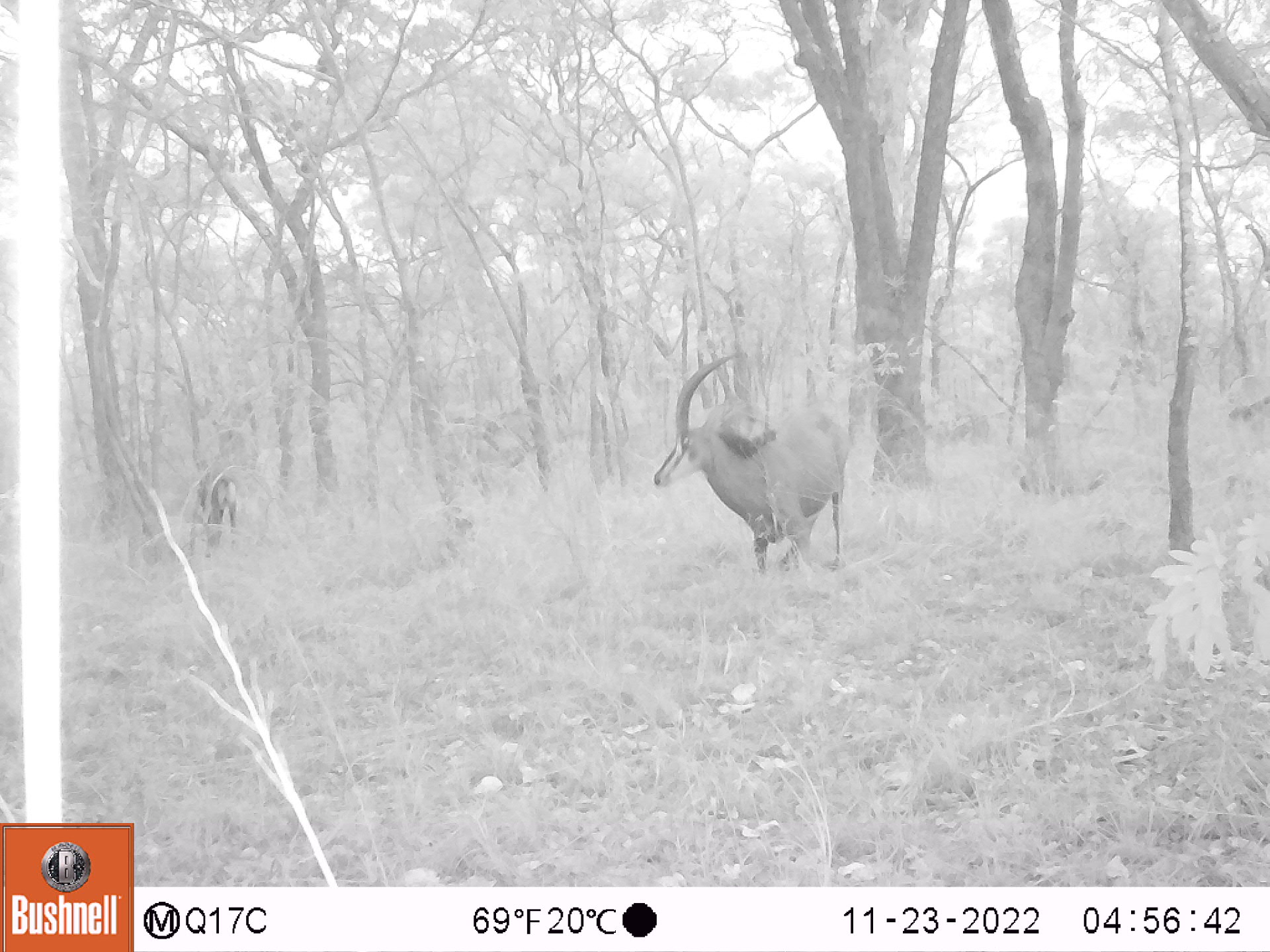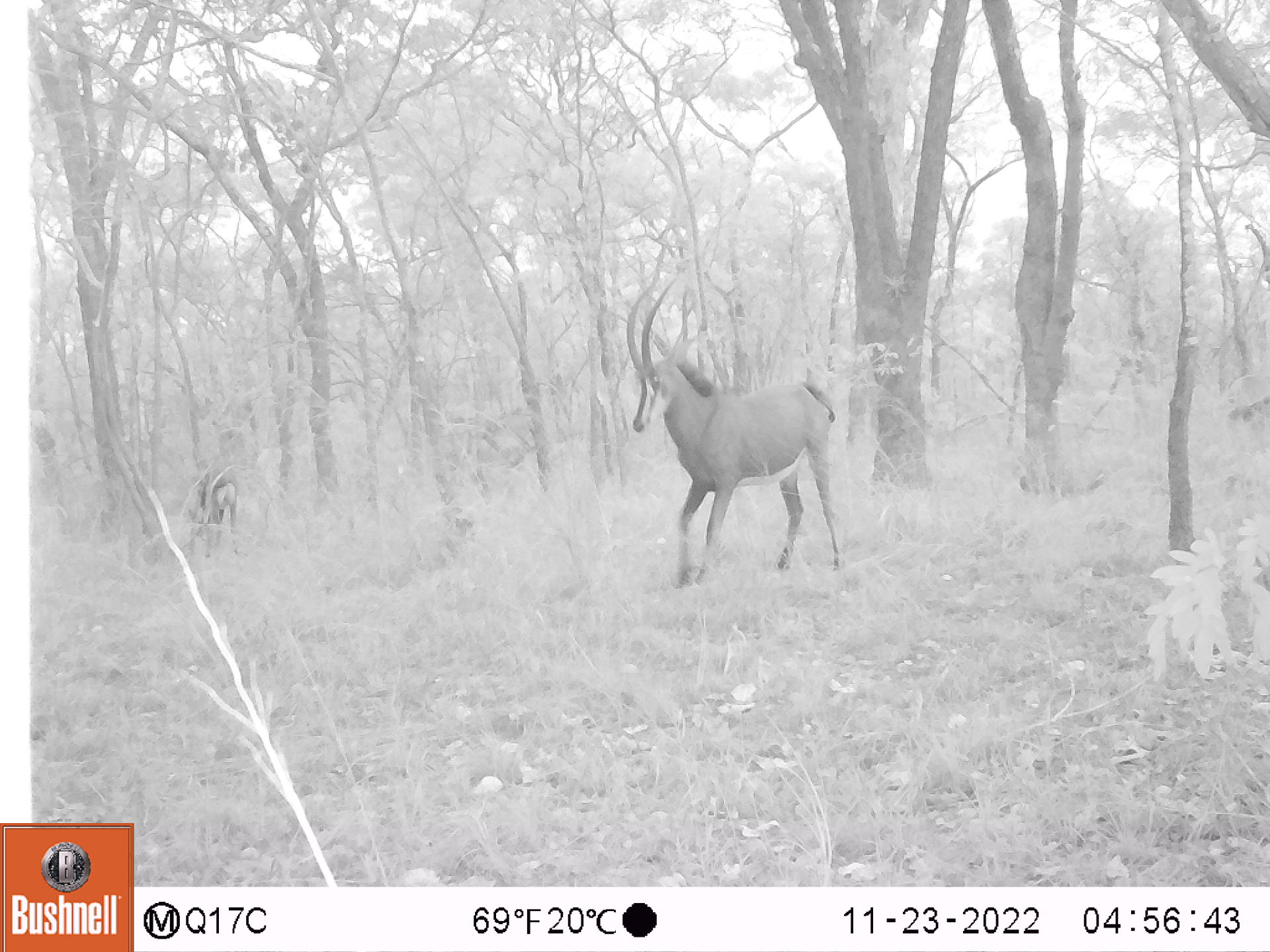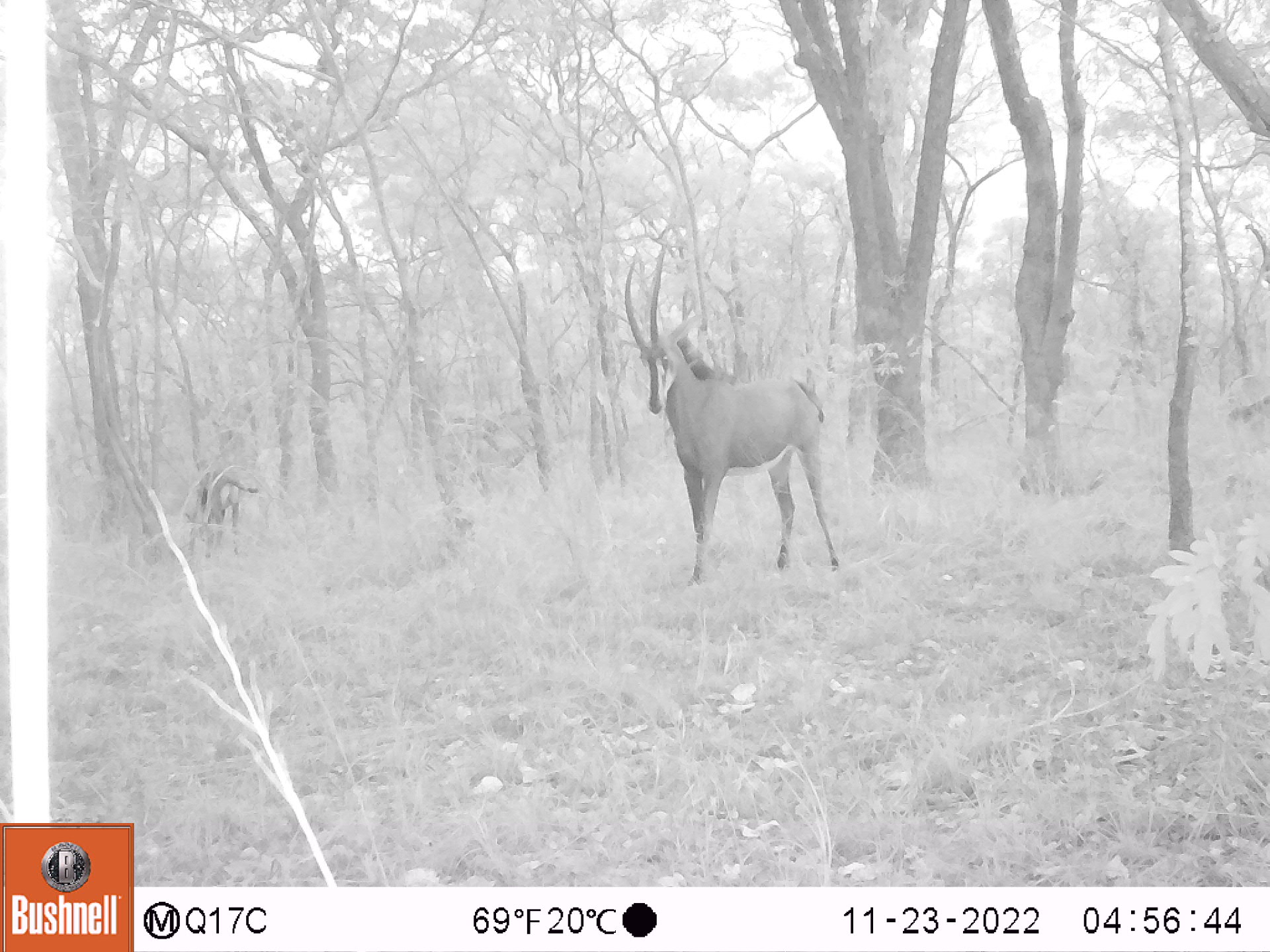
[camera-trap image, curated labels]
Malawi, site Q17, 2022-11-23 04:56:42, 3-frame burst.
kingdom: Animalia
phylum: Chordata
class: Mammalia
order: Artiodactyla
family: Bovidae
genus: Hippotragus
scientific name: Hippotragus niger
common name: sable antelope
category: sable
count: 2